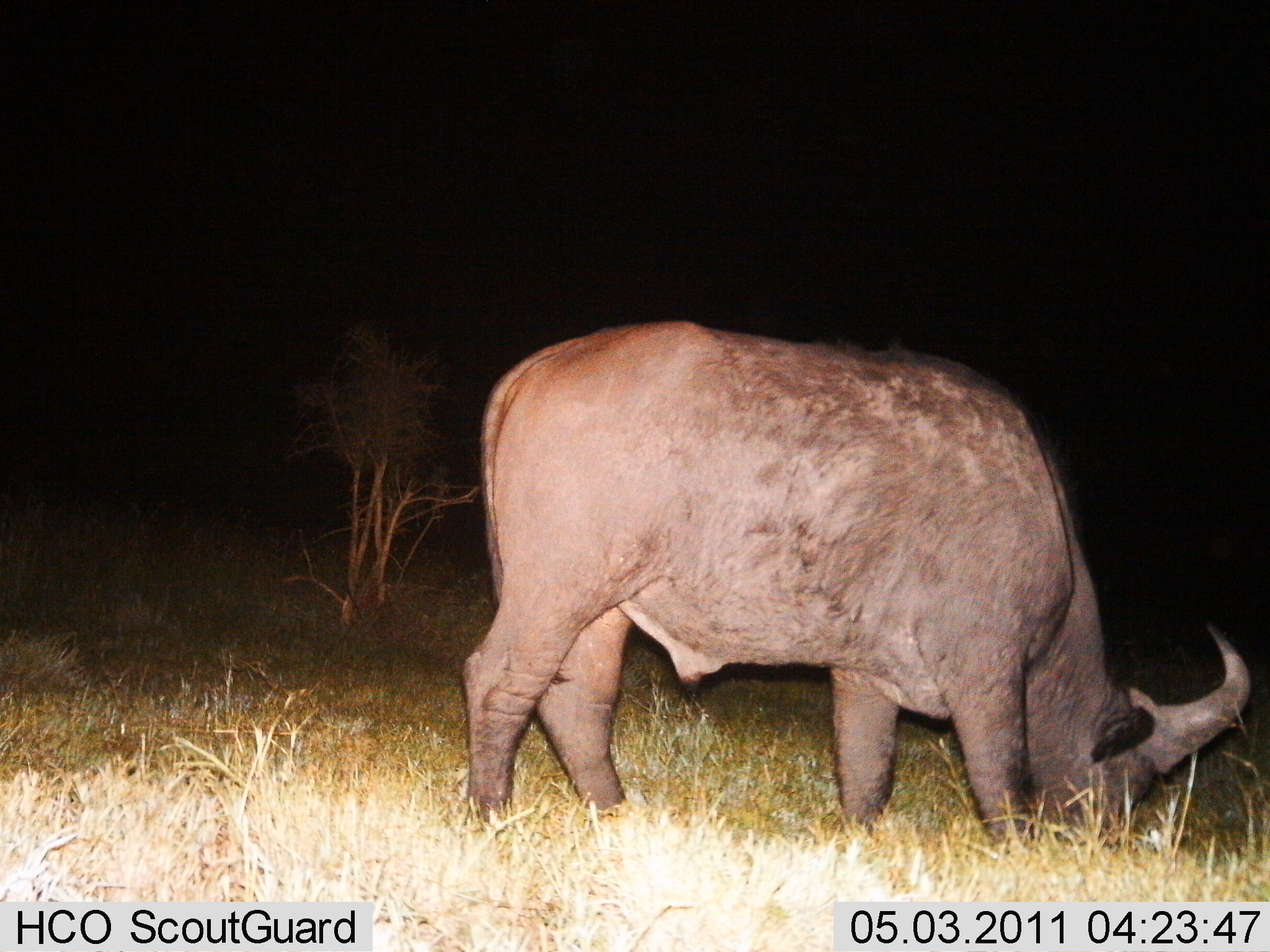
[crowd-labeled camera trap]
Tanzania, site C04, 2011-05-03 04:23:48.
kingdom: Animalia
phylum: Chordata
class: Mammalia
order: Artiodactyla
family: Bovidae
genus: Syncerus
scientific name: Syncerus caffer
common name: cape buffalo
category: buffalo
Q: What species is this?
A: Buffalo (cape buffalo) (Syncerus caffer).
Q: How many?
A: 1.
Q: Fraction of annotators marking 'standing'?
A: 9%.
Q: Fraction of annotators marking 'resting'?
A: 0%.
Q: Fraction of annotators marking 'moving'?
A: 0%.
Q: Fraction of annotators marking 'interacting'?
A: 0%.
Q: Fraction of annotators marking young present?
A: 0%.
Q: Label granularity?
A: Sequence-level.